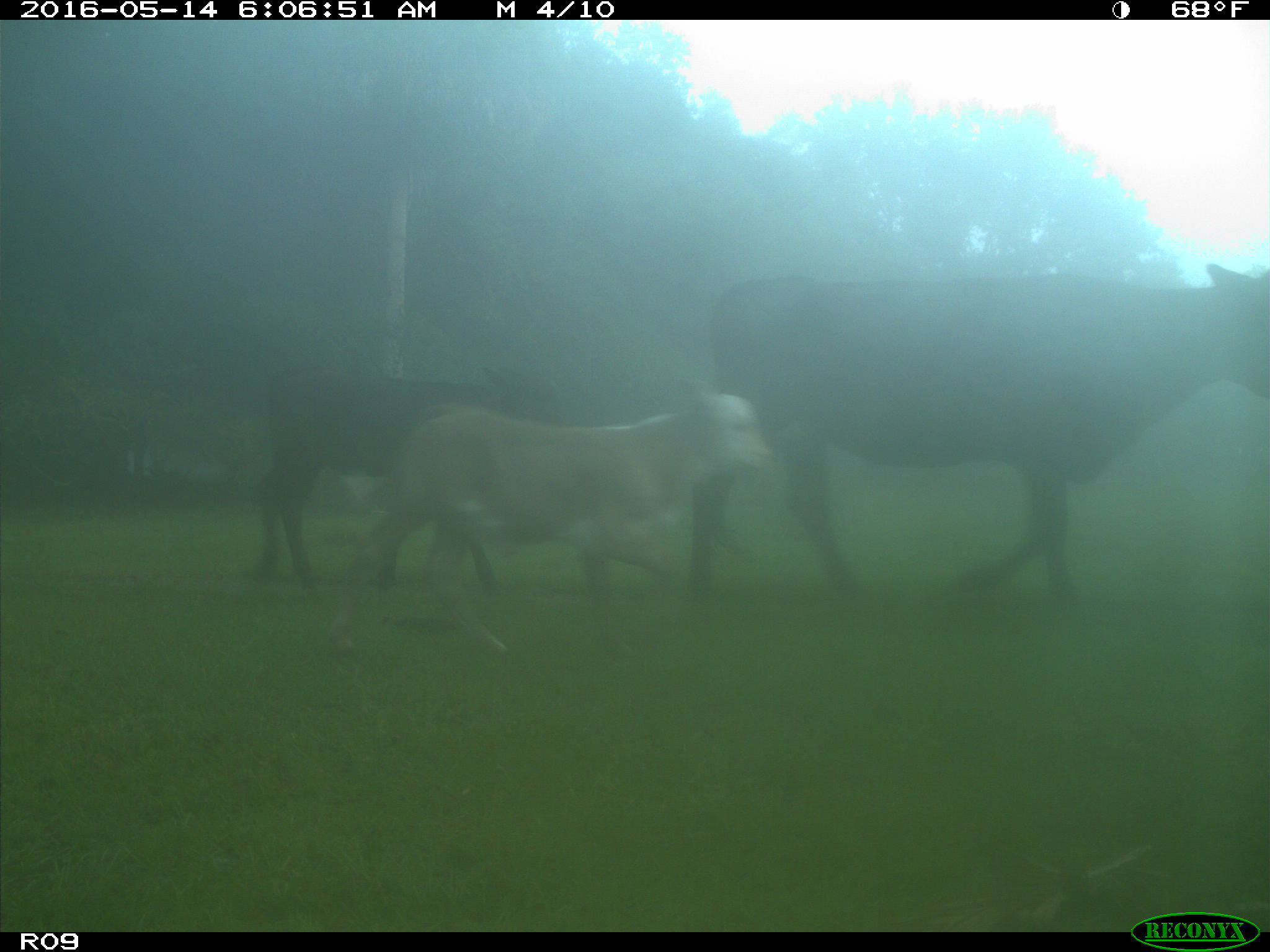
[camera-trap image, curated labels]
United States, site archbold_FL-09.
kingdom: Animalia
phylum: Chordata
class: Mammalia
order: Artiodactyla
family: Bovidae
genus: Bos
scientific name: Bos taurus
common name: domestic cow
Bos taurus (domestic cow).